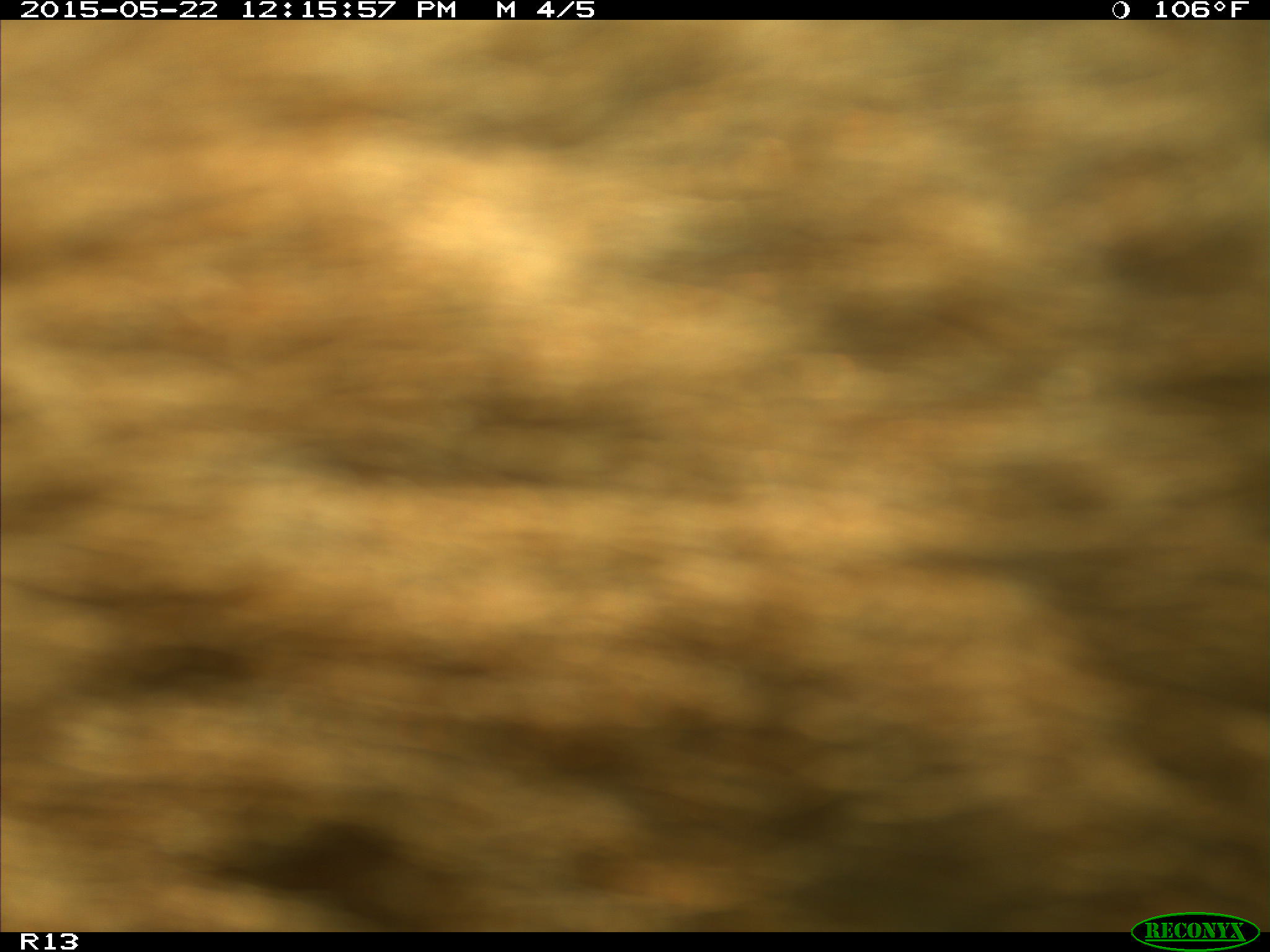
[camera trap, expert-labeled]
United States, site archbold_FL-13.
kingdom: Animalia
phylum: Chordata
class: Mammalia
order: Artiodactyla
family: Bovidae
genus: Bos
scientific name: Bos taurus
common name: domestic cow